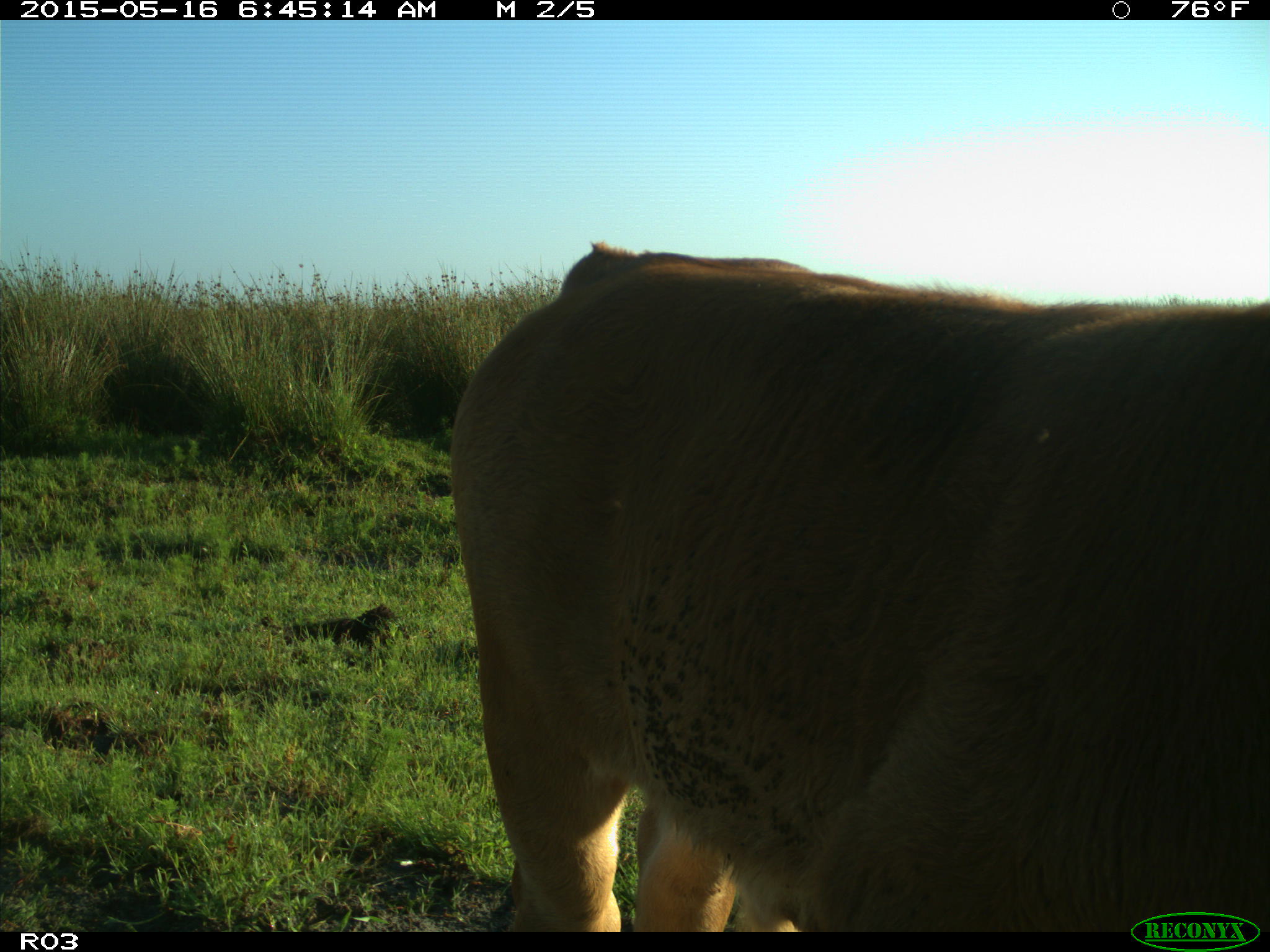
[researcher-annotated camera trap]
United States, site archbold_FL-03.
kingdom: Animalia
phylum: Chordata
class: Mammalia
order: Artiodactyla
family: Bovidae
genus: Bos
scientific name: Bos taurus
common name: domestic cow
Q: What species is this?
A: Bos taurus (domestic cow).